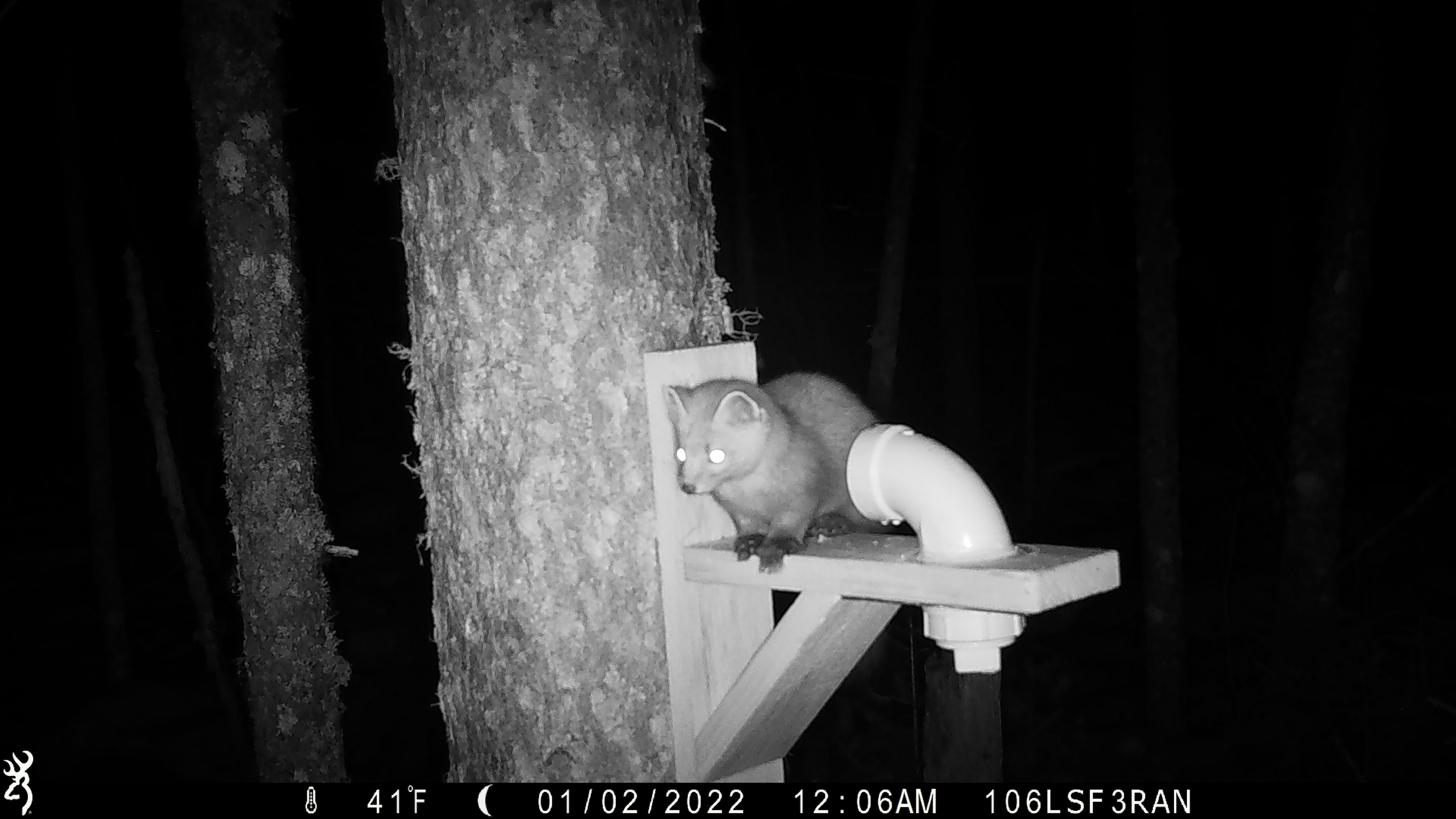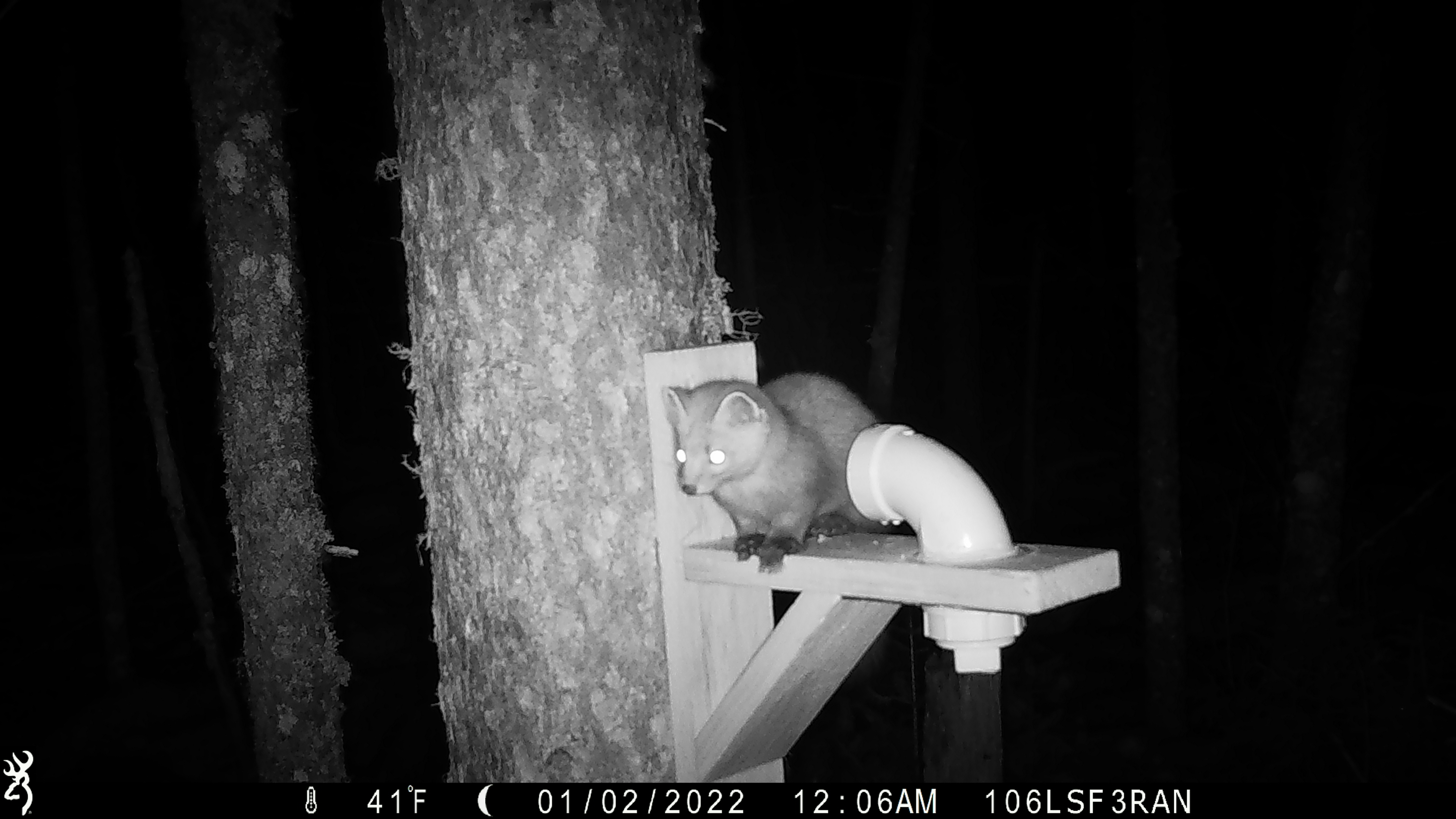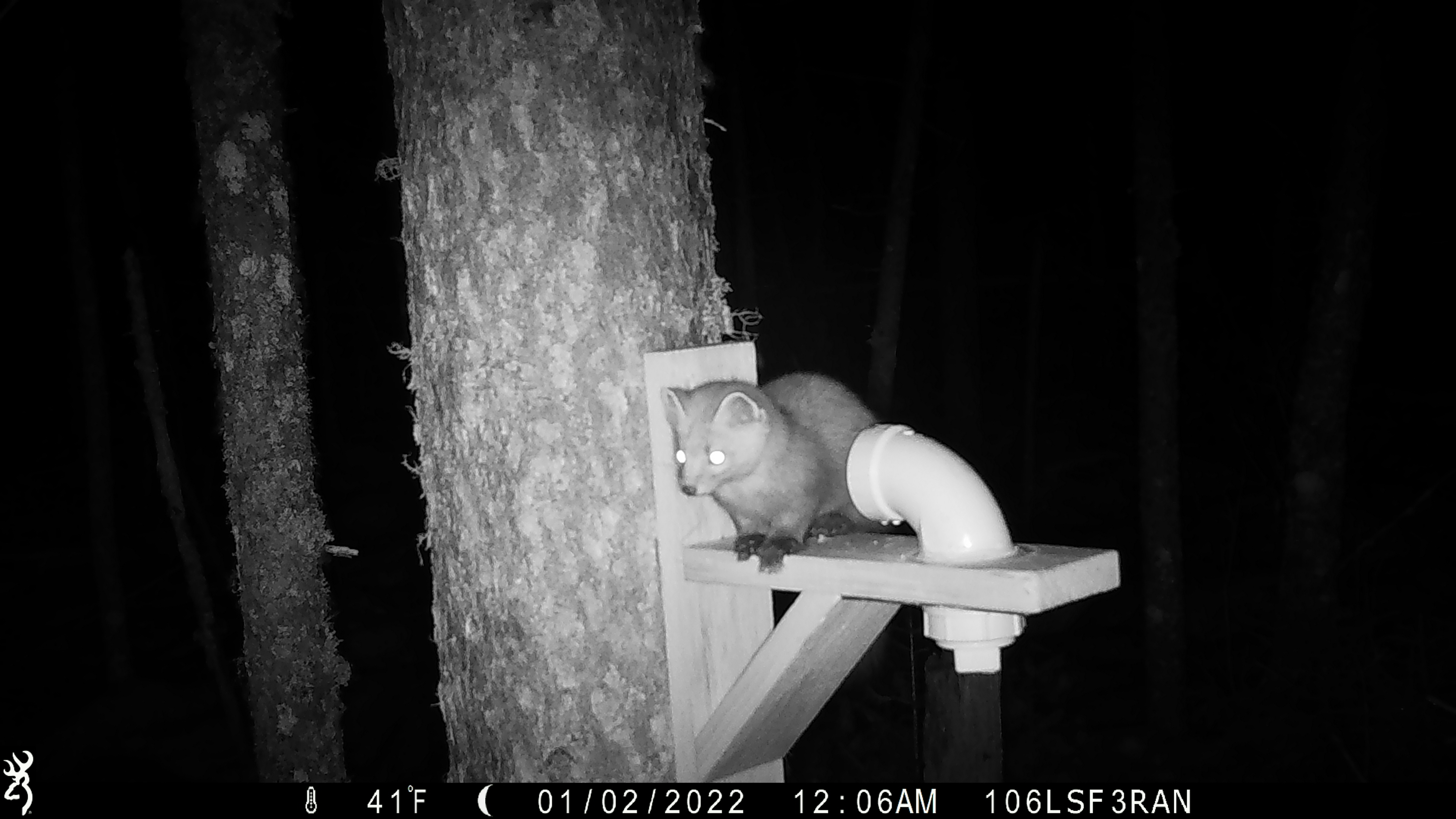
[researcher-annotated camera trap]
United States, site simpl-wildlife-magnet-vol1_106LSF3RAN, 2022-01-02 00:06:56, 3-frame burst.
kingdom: Animalia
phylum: Chordata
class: Mammalia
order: Carnivora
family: Mustelidae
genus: Martes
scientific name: Martes americana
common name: american marten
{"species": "american marten (Martes americana)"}